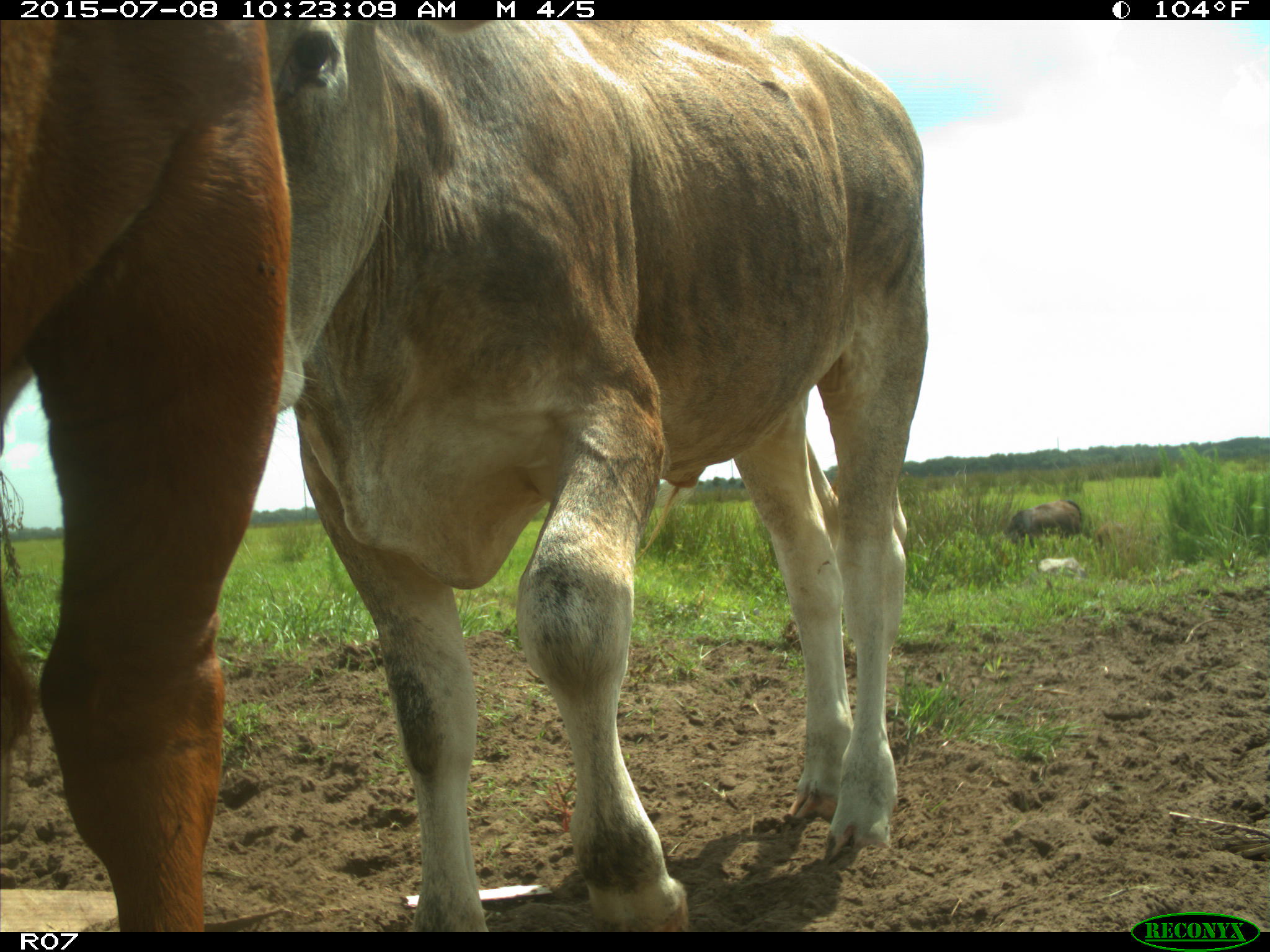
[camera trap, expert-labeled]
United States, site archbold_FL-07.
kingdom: Animalia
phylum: Chordata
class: Mammalia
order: Artiodactyla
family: Bovidae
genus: Bos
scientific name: Bos taurus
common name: domestic cow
Bos taurus (domestic cow).